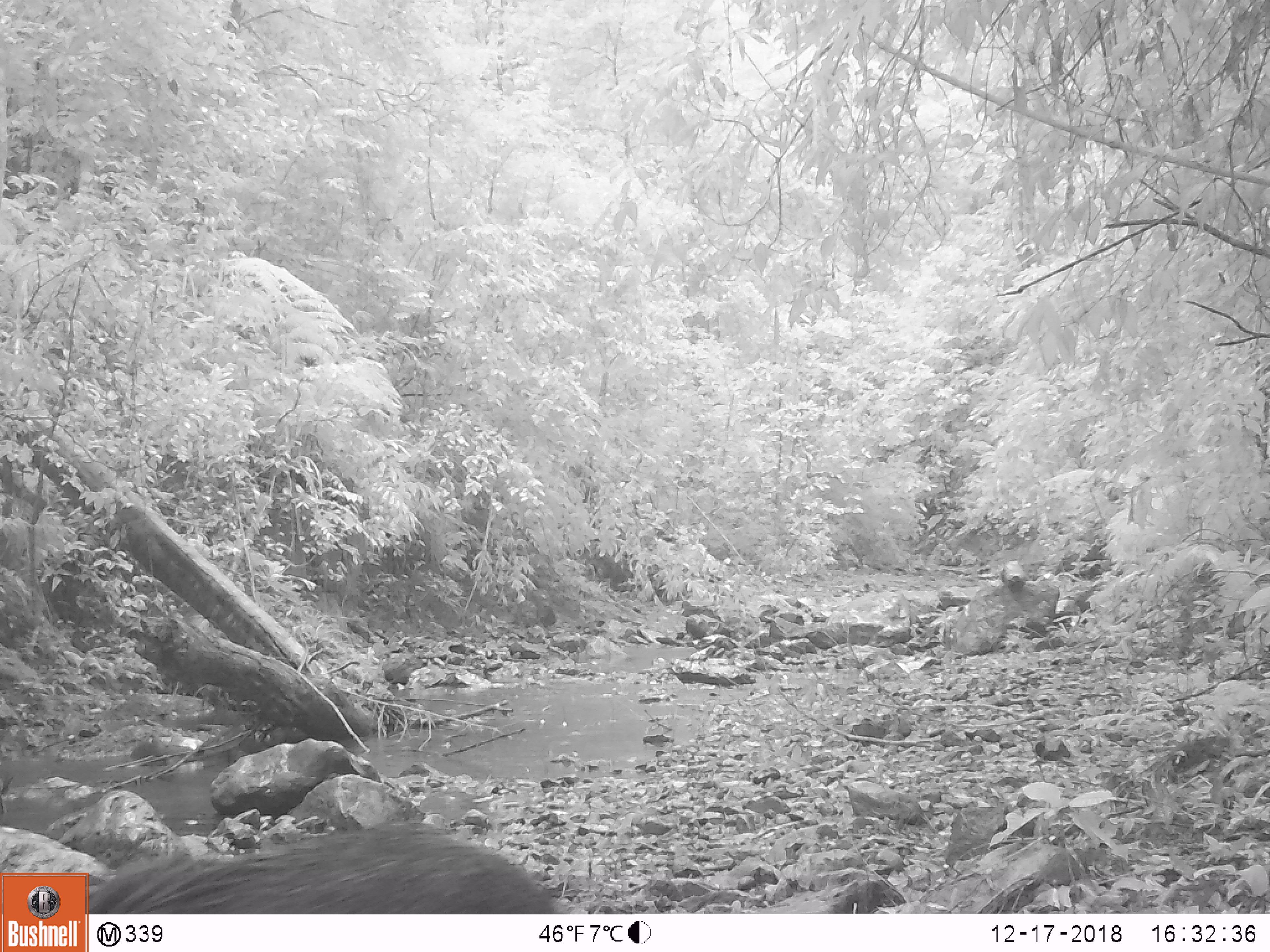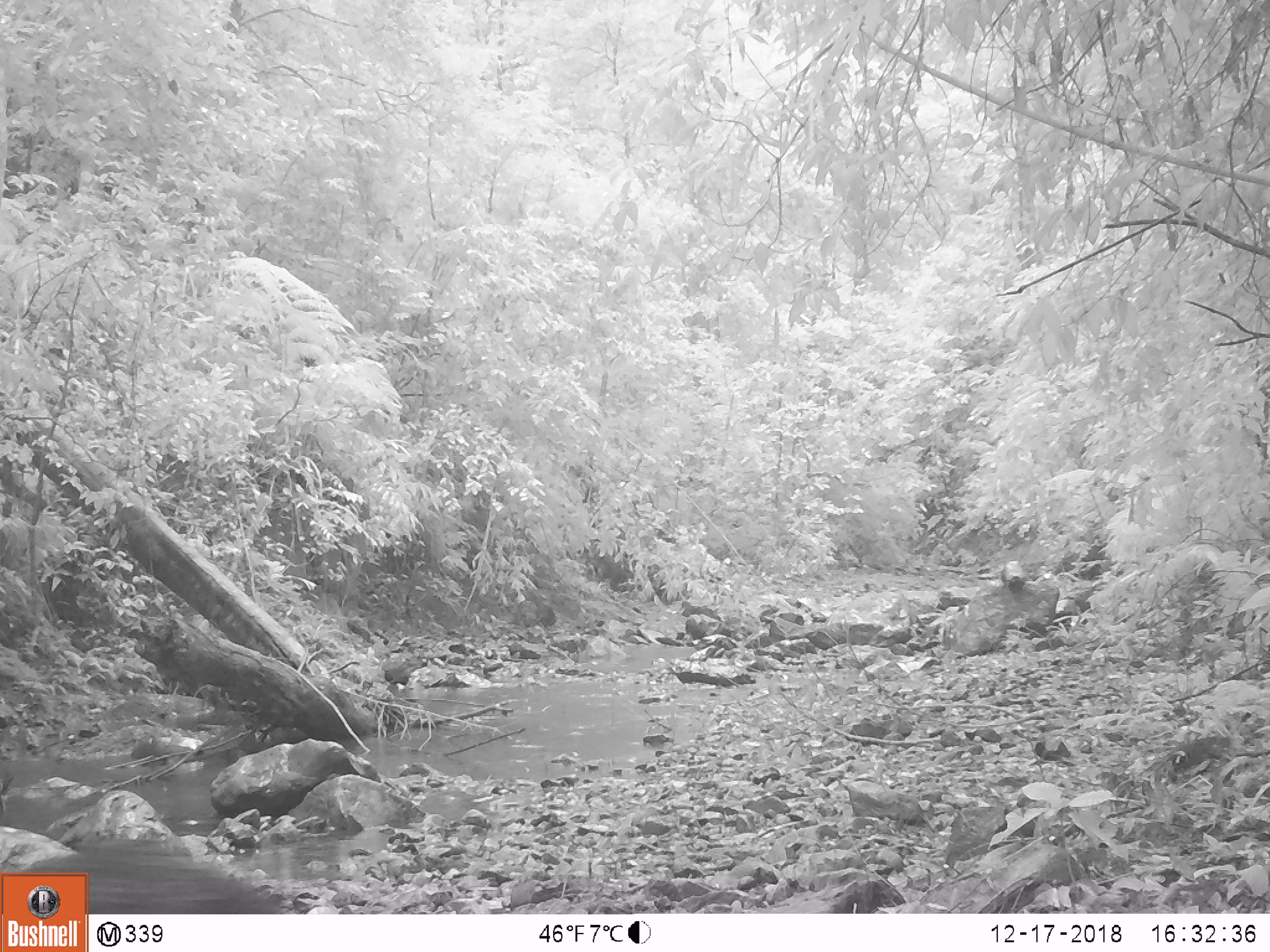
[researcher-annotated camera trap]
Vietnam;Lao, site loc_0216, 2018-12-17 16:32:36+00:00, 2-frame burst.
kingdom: Animalia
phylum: Chordata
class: Mammalia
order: Artiodactyla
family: Suidae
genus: Sus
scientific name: Sus scrofa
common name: eurasian wild pig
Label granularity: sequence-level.